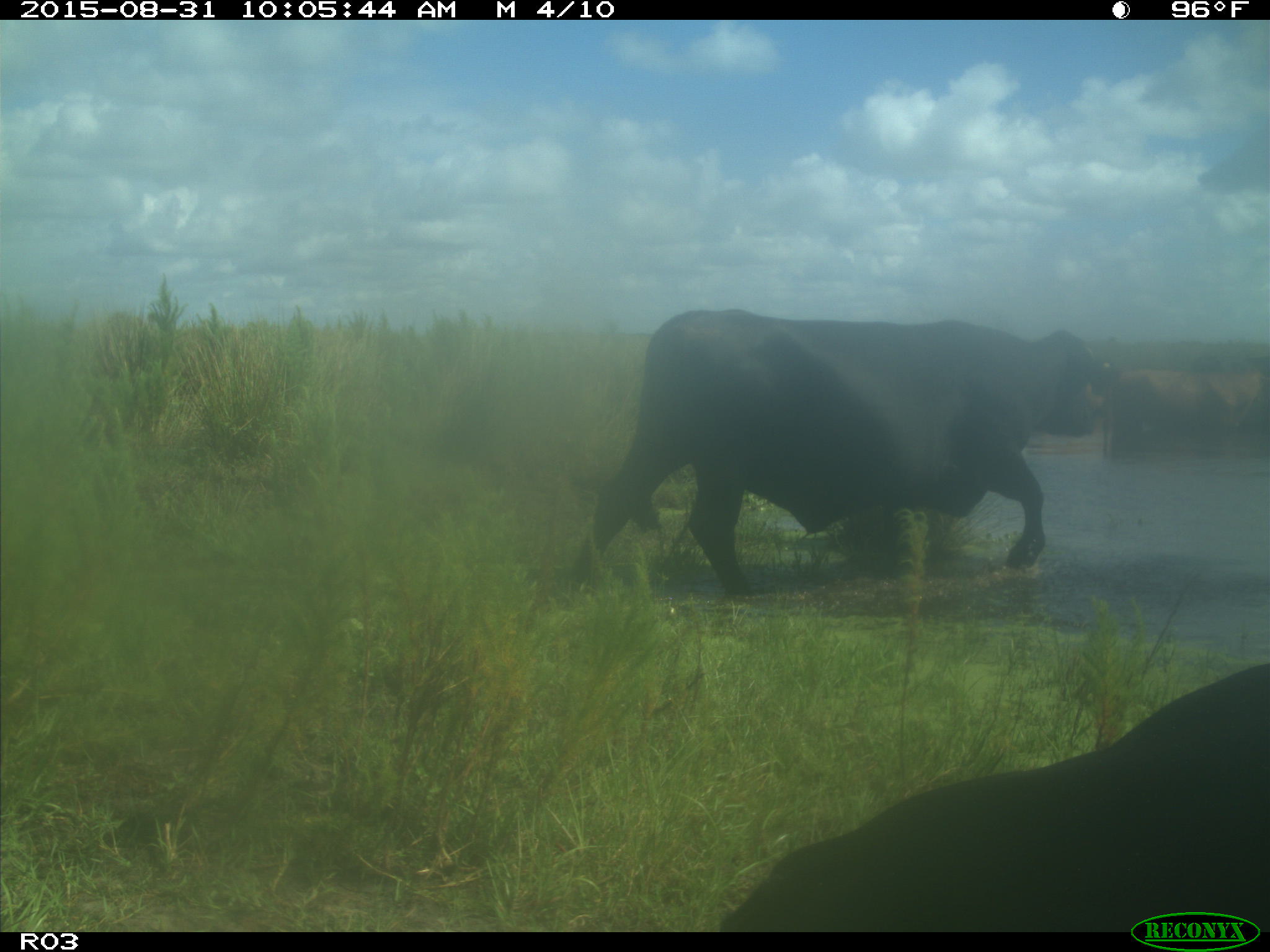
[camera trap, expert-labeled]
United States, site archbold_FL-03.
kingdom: Animalia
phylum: Chordata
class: Mammalia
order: Artiodactyla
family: Bovidae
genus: Bos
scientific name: Bos taurus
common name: domestic cow